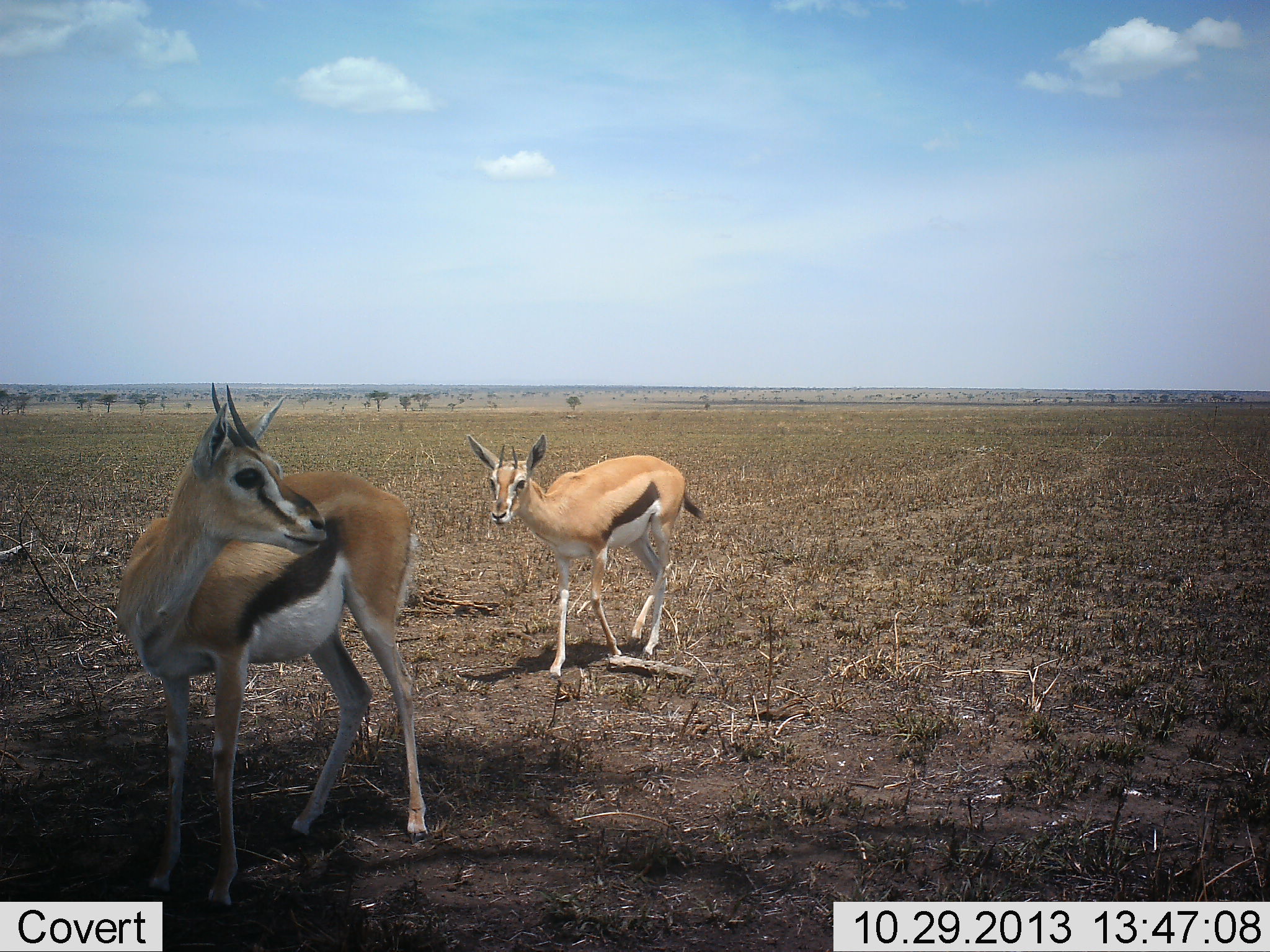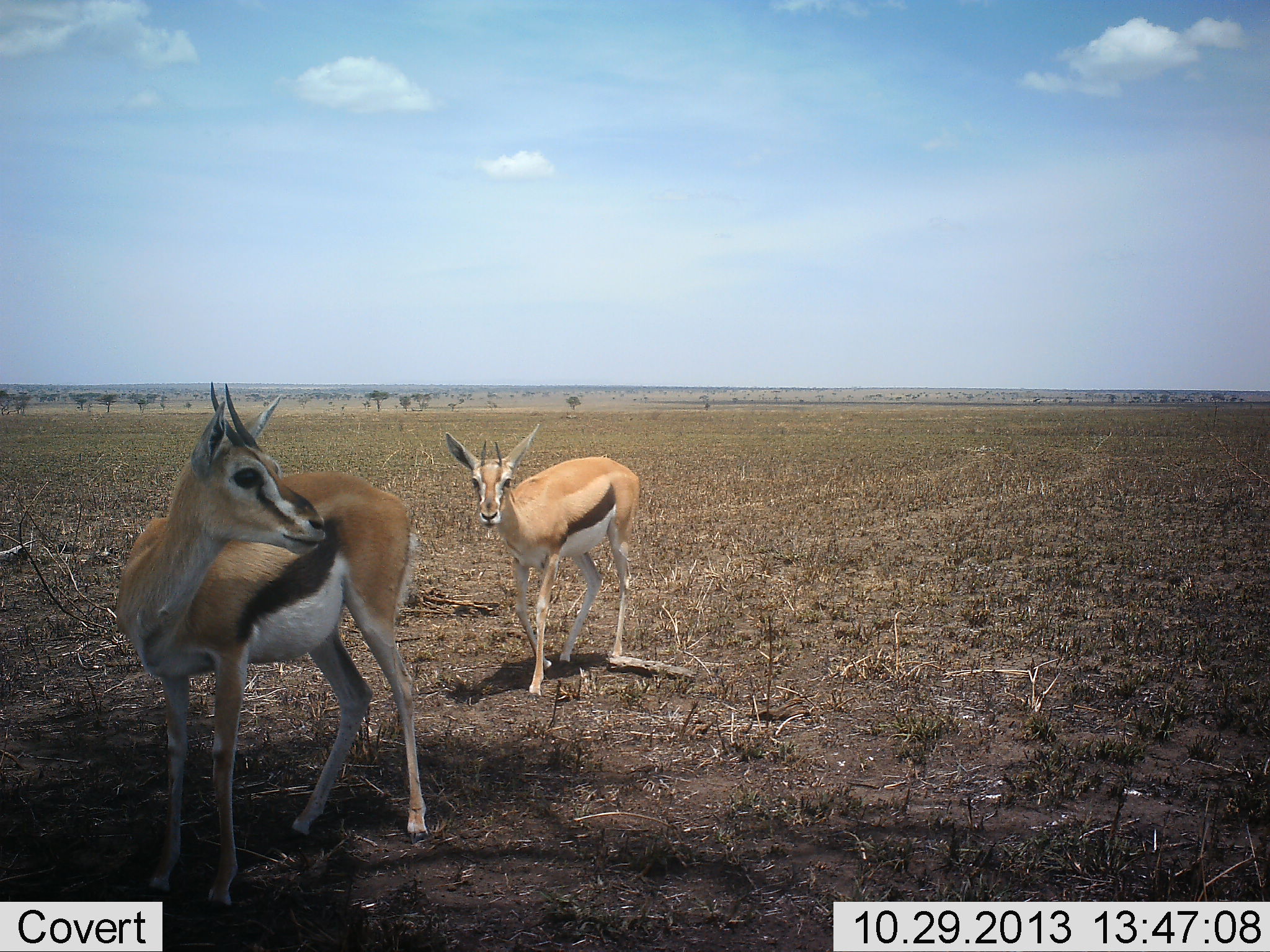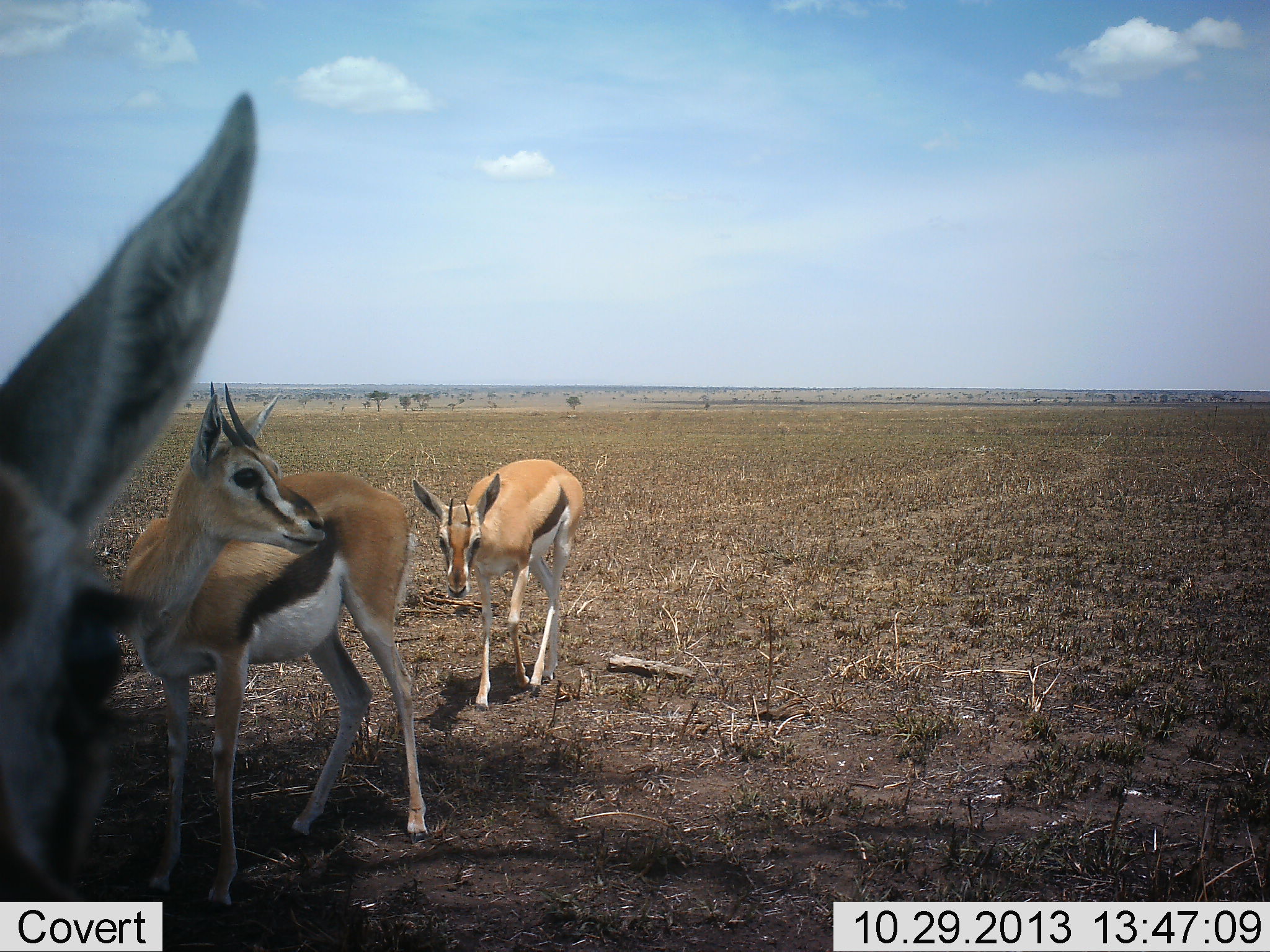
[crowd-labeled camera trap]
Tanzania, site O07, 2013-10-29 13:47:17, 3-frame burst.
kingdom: Animalia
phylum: Chordata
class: Mammalia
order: Artiodactyla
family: Bovidae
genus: Eudorcas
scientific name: Eudorcas thomsonii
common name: thomson's gazelle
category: gazellethomsons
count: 3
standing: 90%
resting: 0%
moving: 50%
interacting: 0%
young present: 10%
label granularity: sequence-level